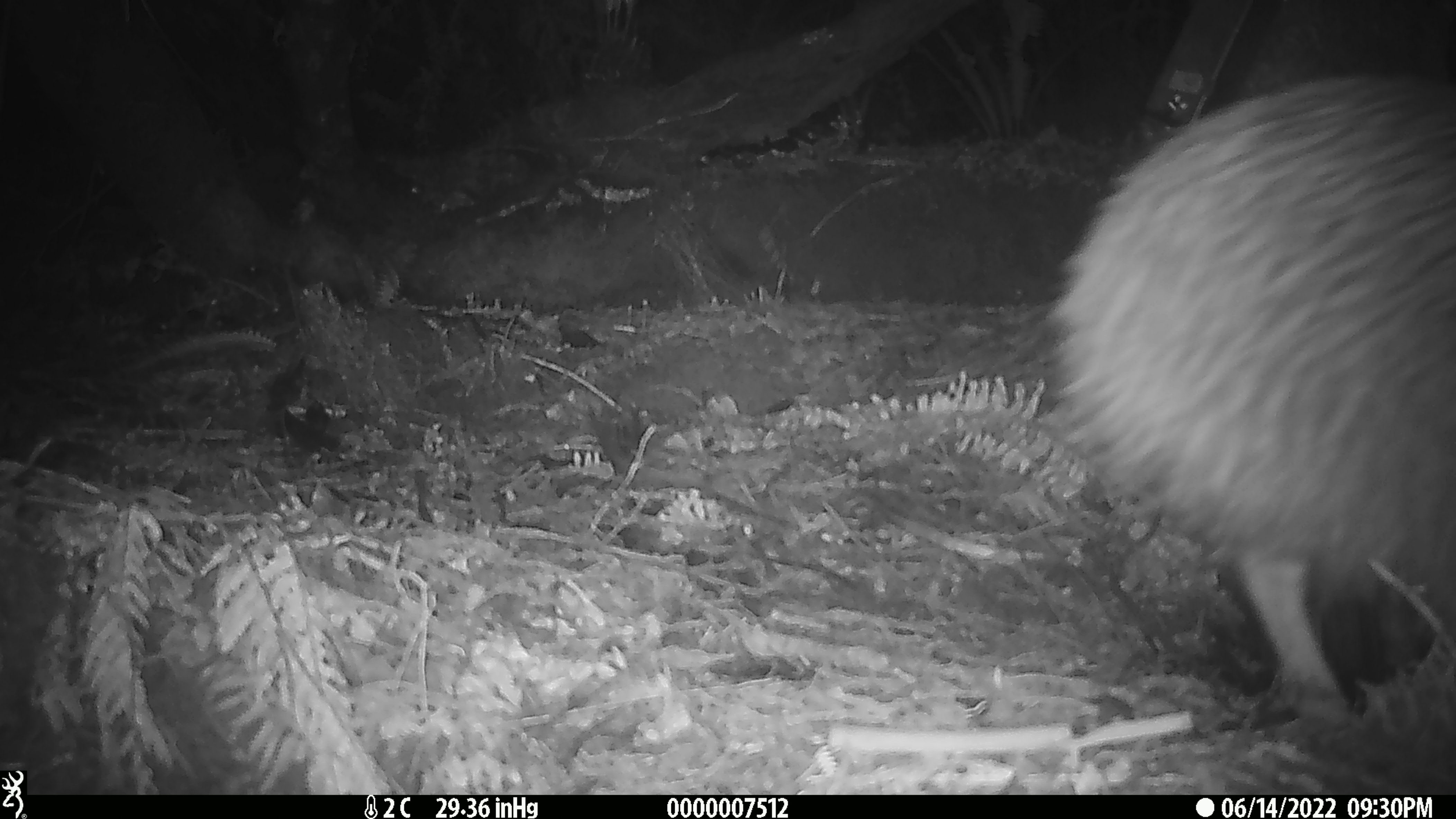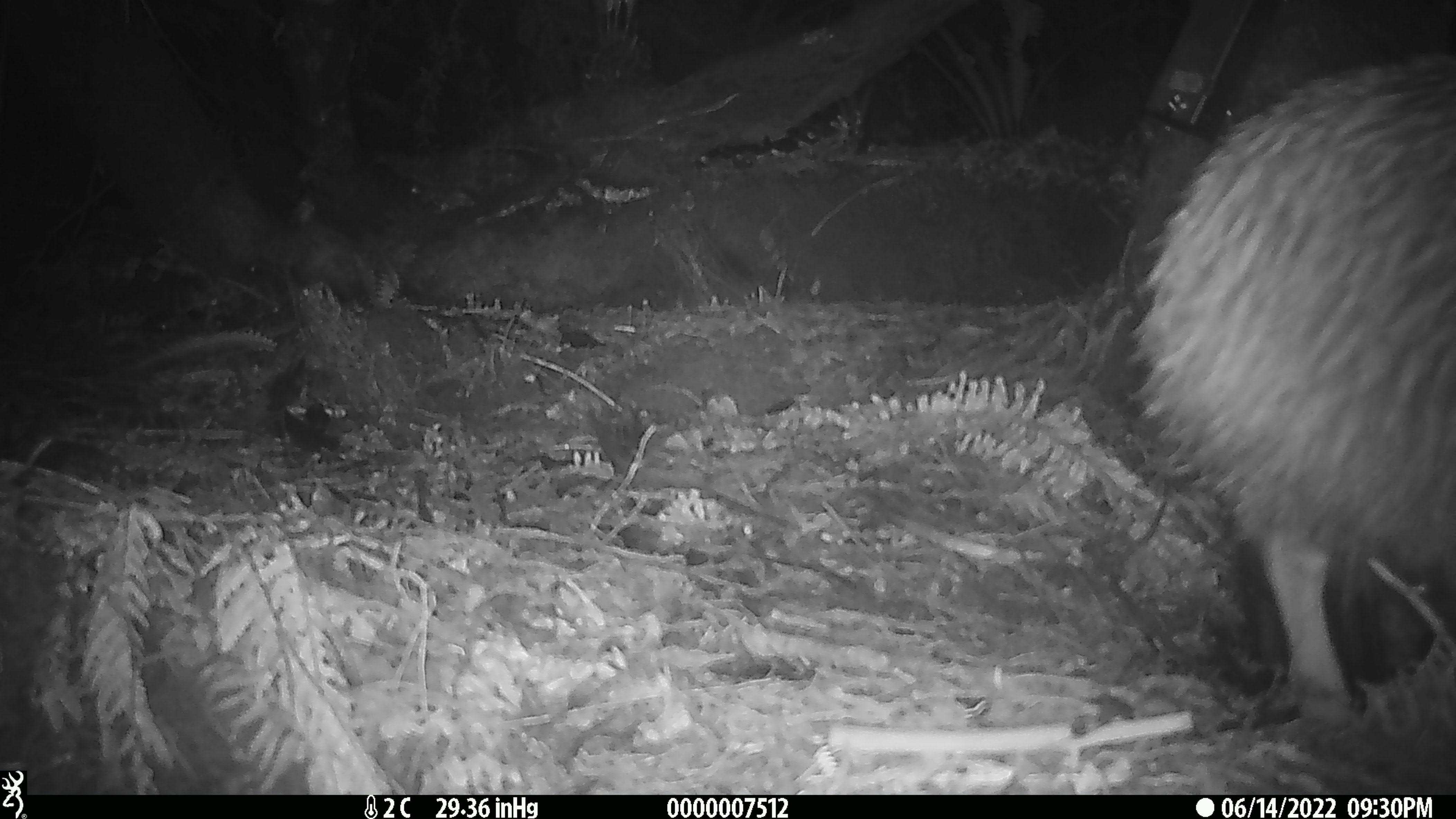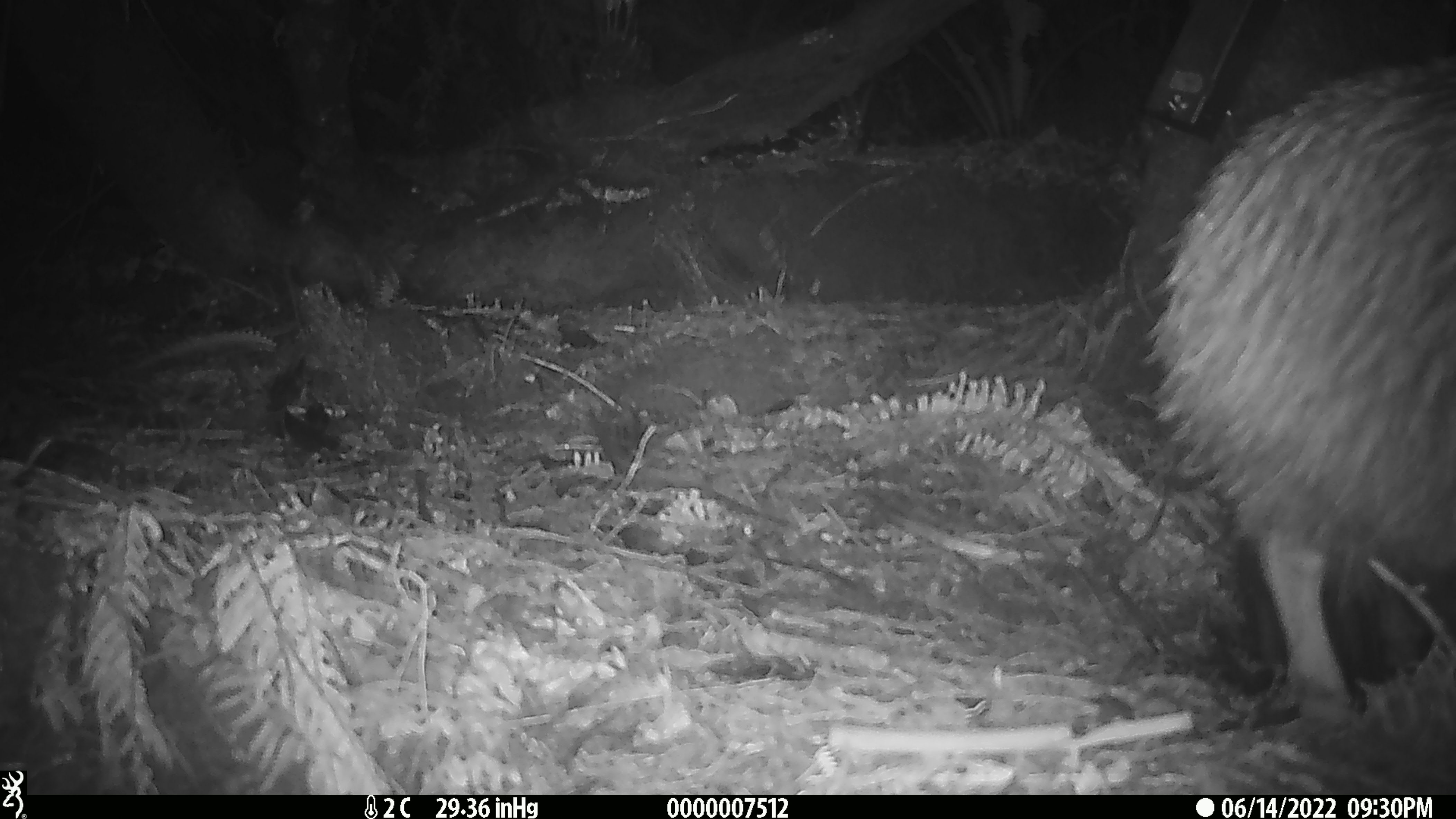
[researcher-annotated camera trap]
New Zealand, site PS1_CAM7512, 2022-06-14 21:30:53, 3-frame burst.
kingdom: Animalia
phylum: Chordata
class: Aves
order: Apterygiformes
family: Apterygidae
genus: Apteryx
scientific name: Apteryx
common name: kiwi